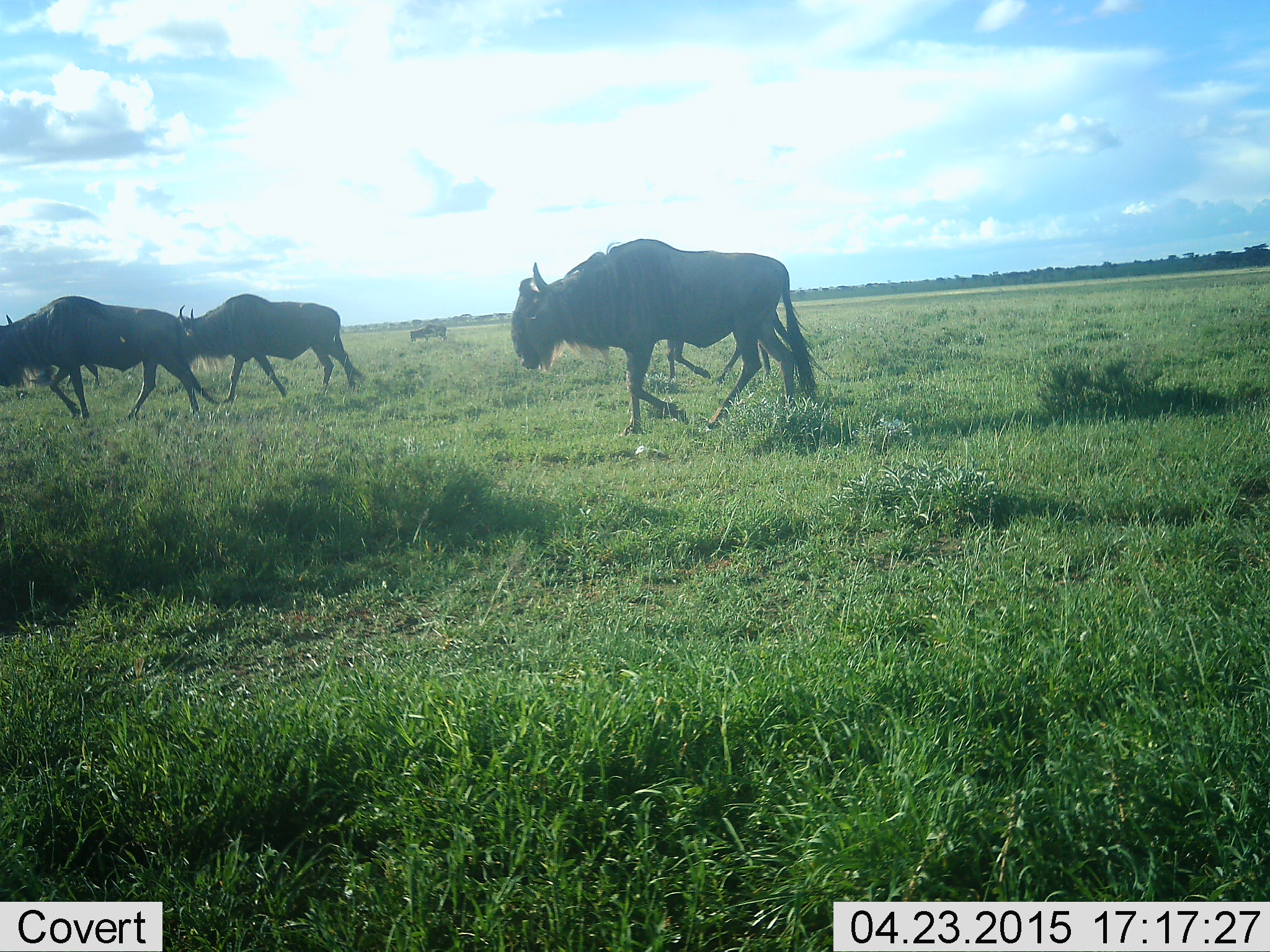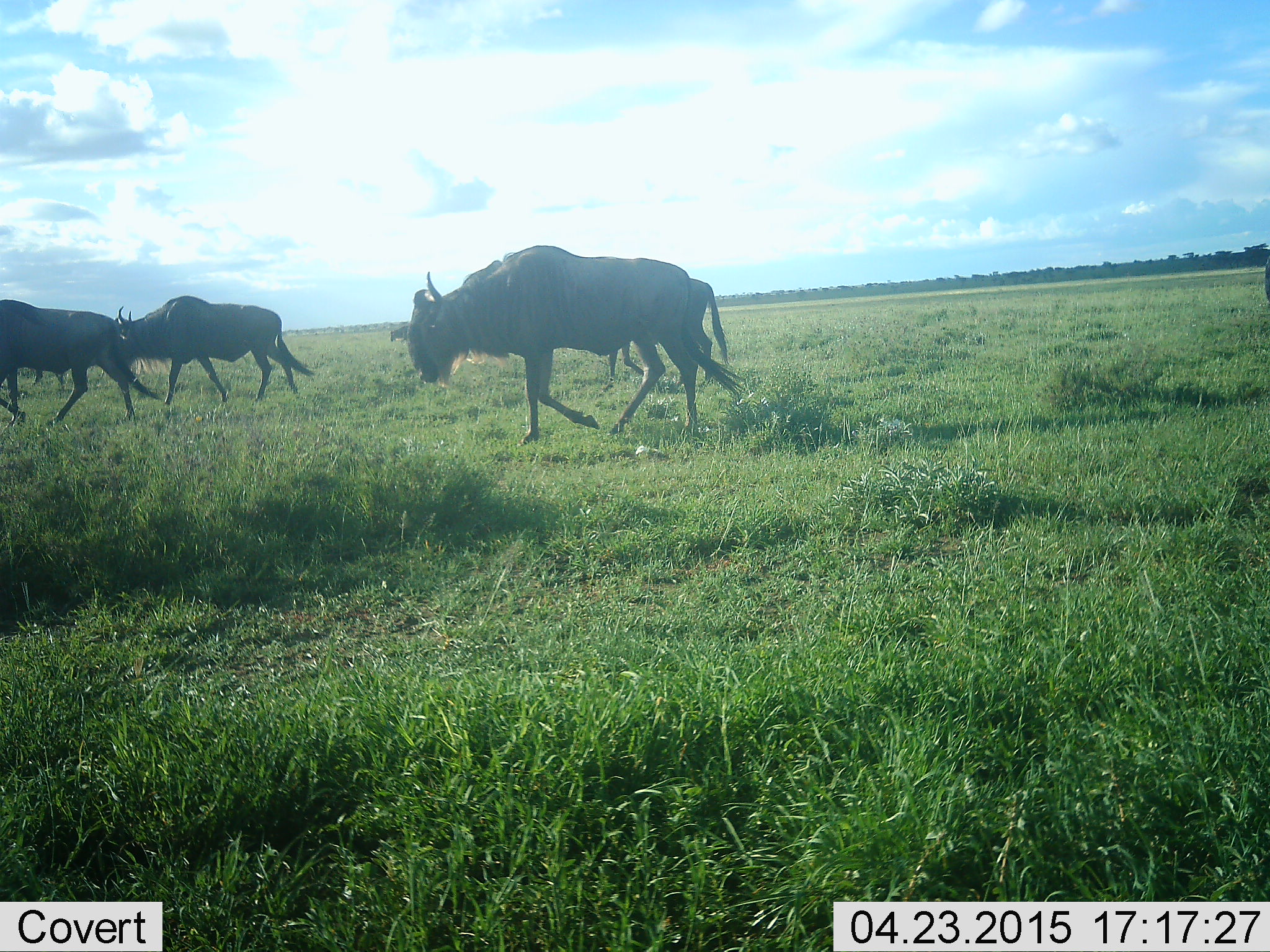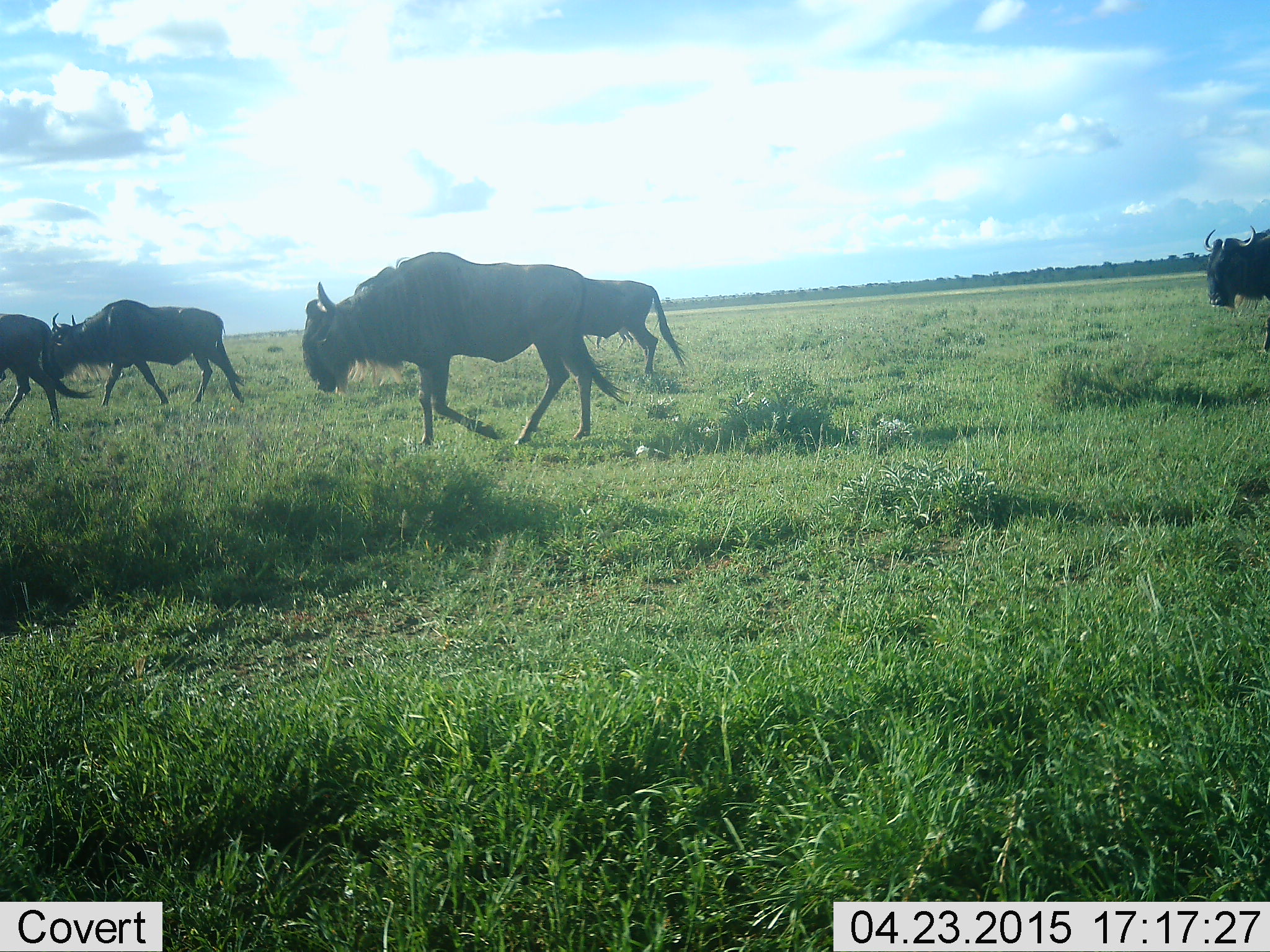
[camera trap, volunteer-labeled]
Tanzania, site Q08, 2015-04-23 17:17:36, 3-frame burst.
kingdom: Animalia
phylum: Chordata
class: Mammalia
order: Artiodactyla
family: Bovidae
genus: Connochaetes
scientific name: Connochaetes taurinus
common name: blue wildebeest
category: wildebeest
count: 5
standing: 0%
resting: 0%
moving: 100%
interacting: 0%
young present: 0%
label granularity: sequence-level